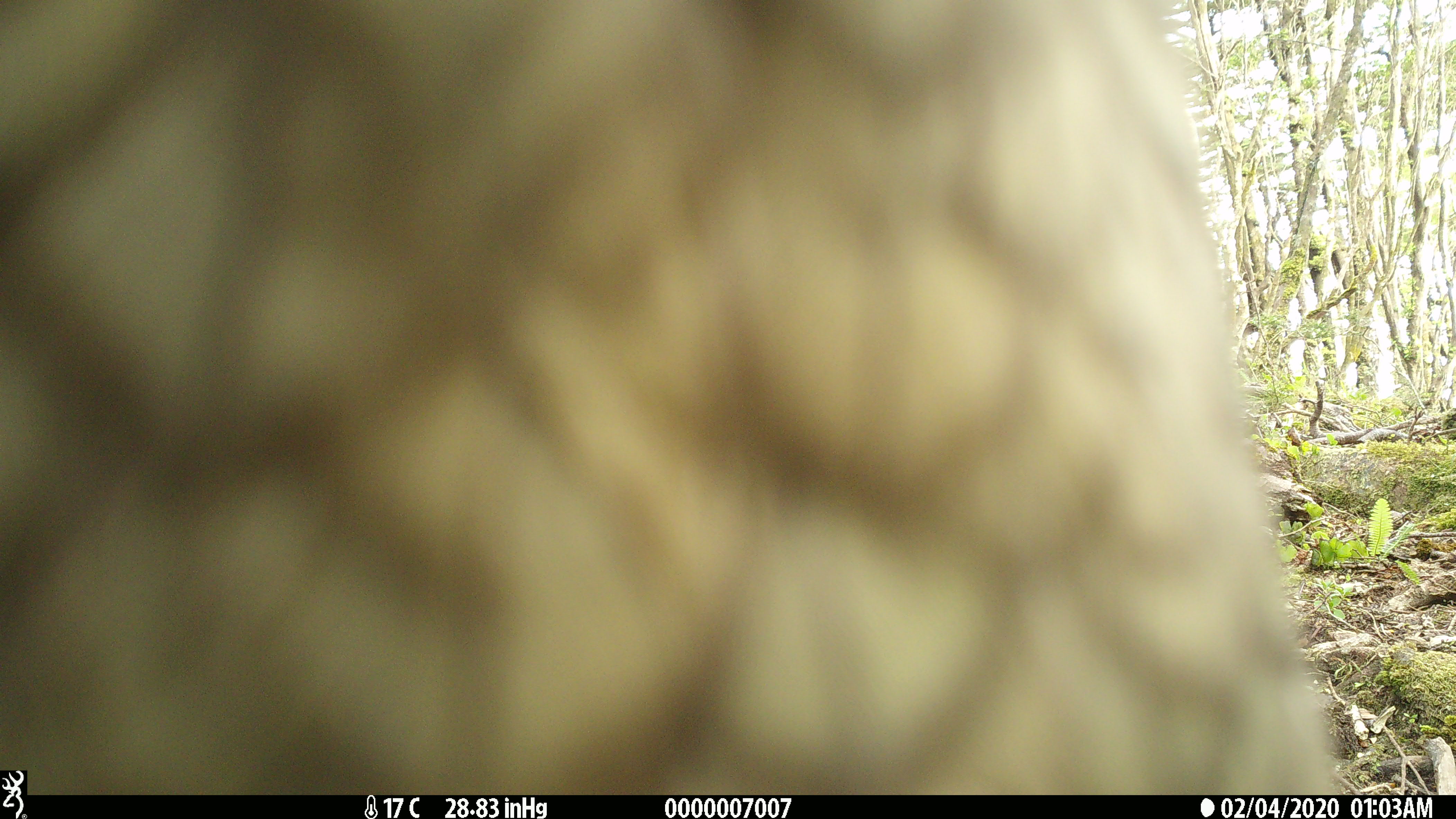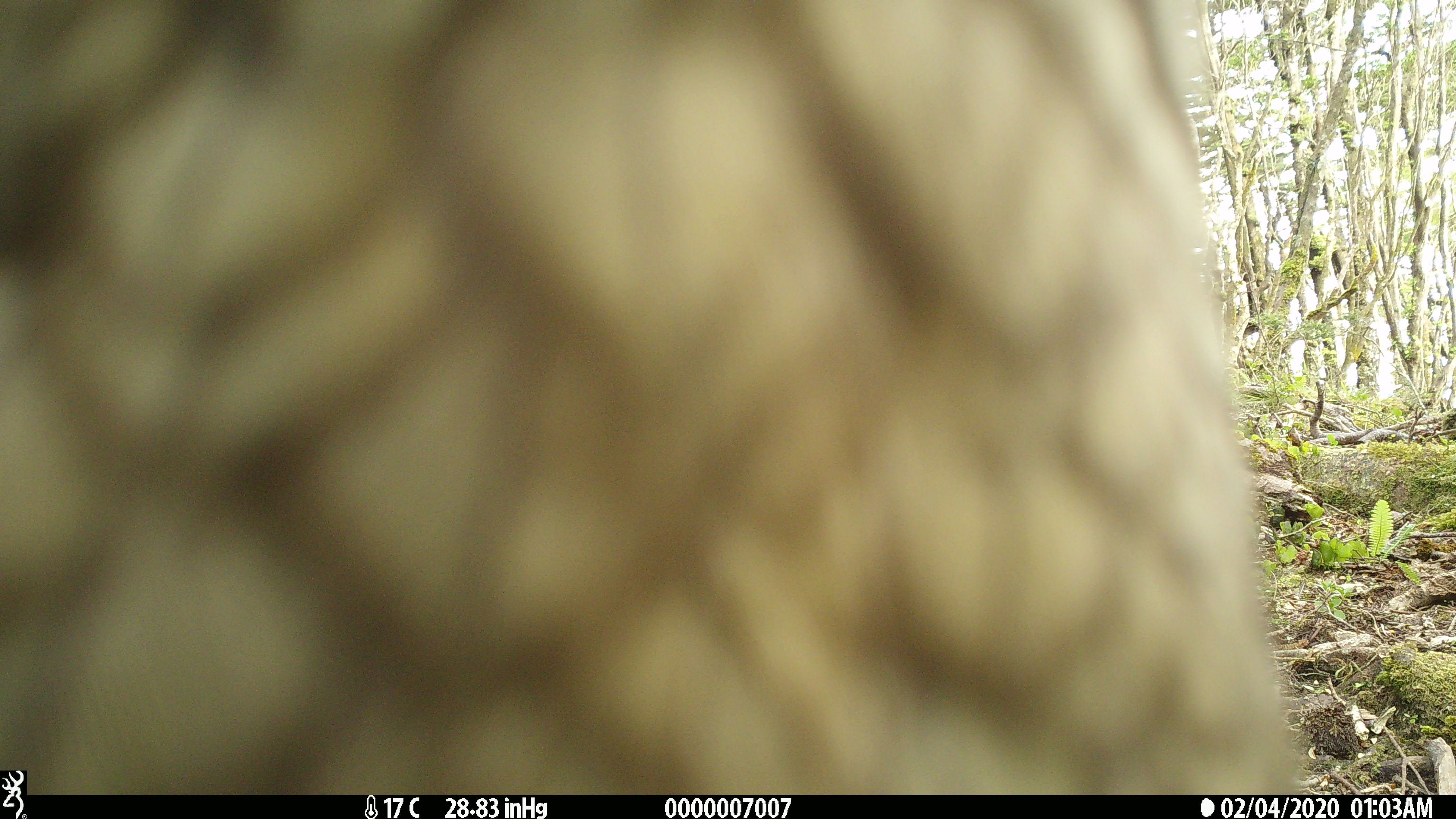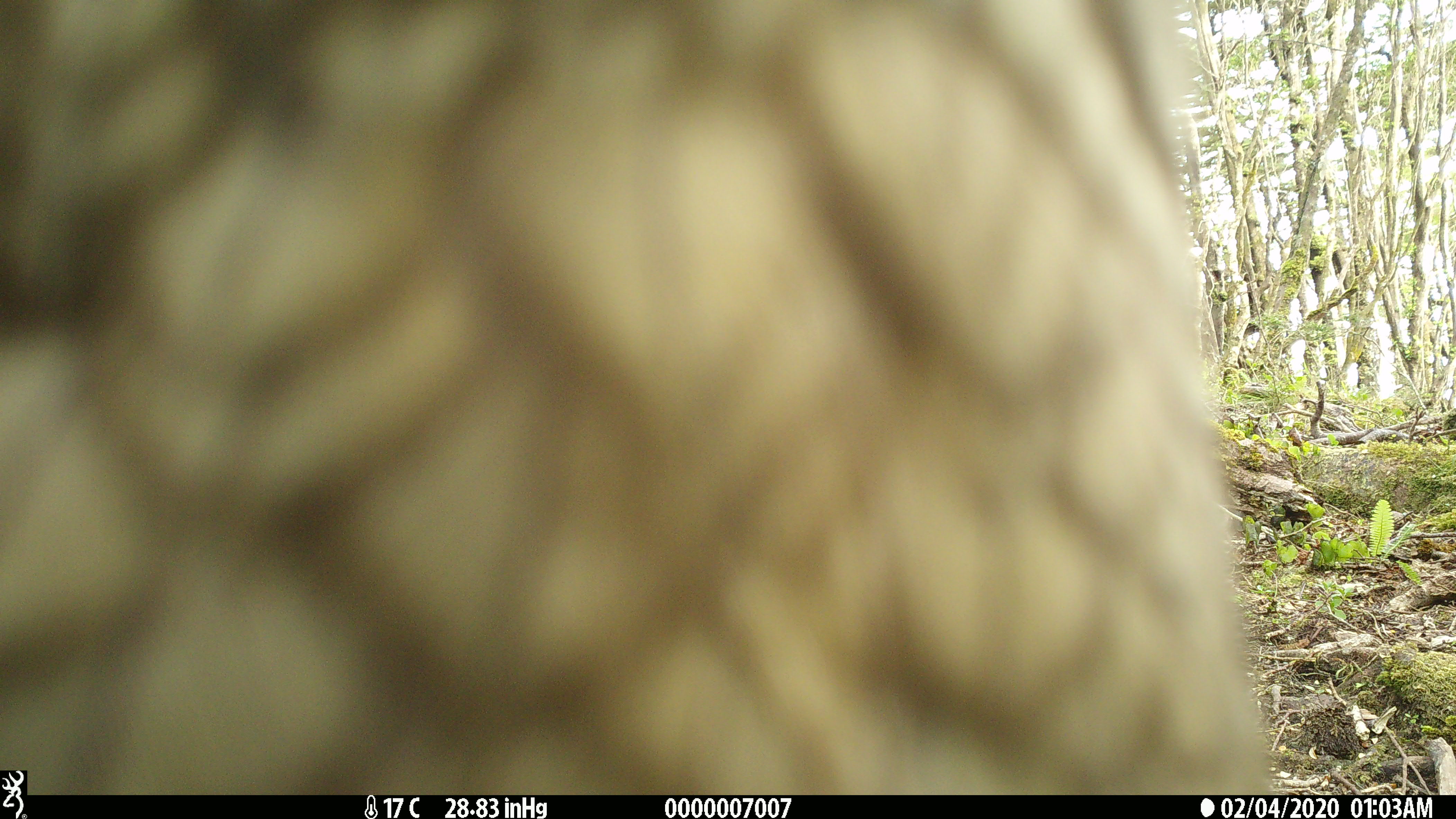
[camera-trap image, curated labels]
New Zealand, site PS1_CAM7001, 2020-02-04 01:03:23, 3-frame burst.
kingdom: Animalia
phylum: Chordata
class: Aves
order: Psittaciformes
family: Strigopidae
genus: Nestor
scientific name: Nestor notabilis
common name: kea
Kea (Nestor notabilis).